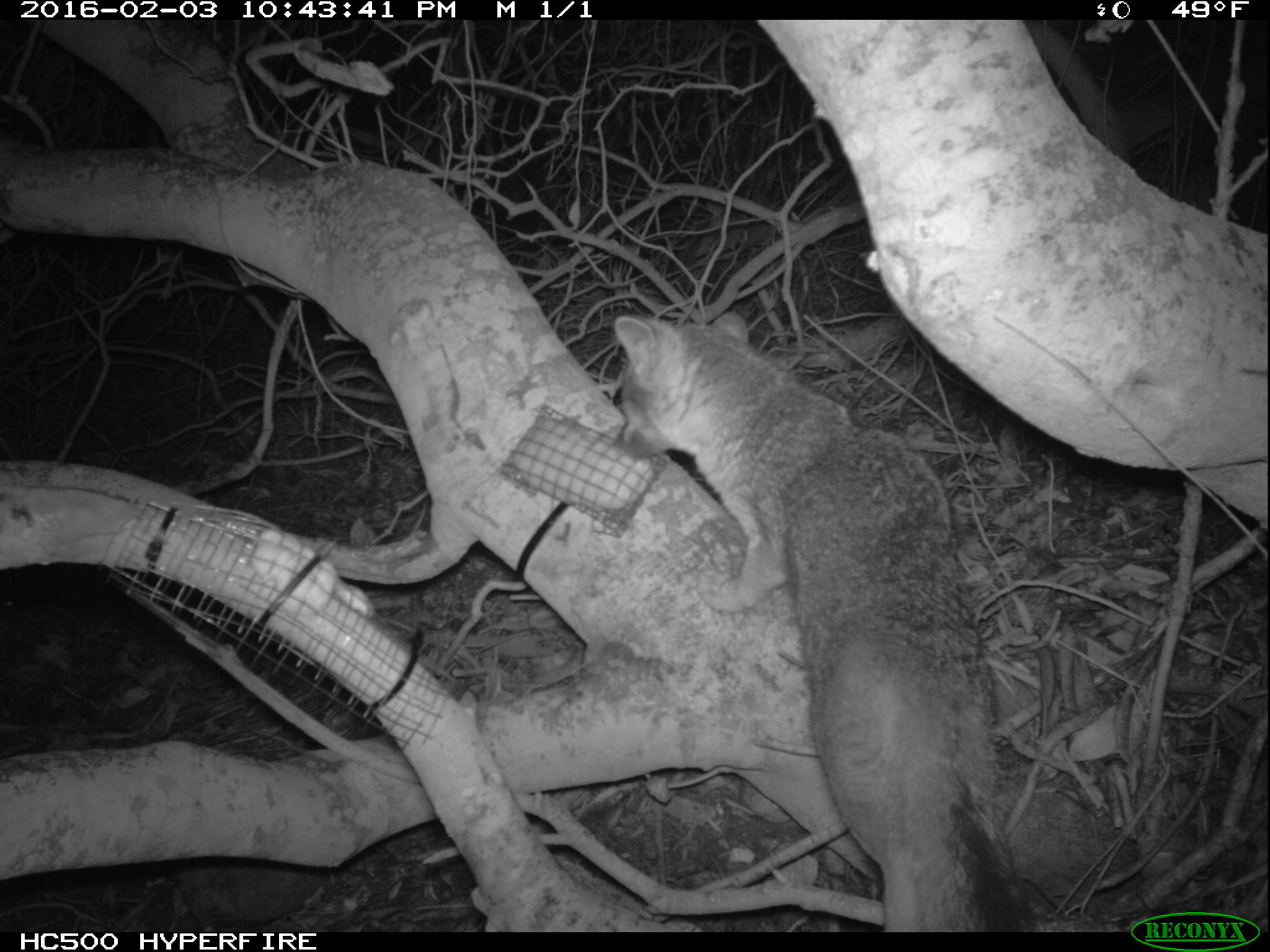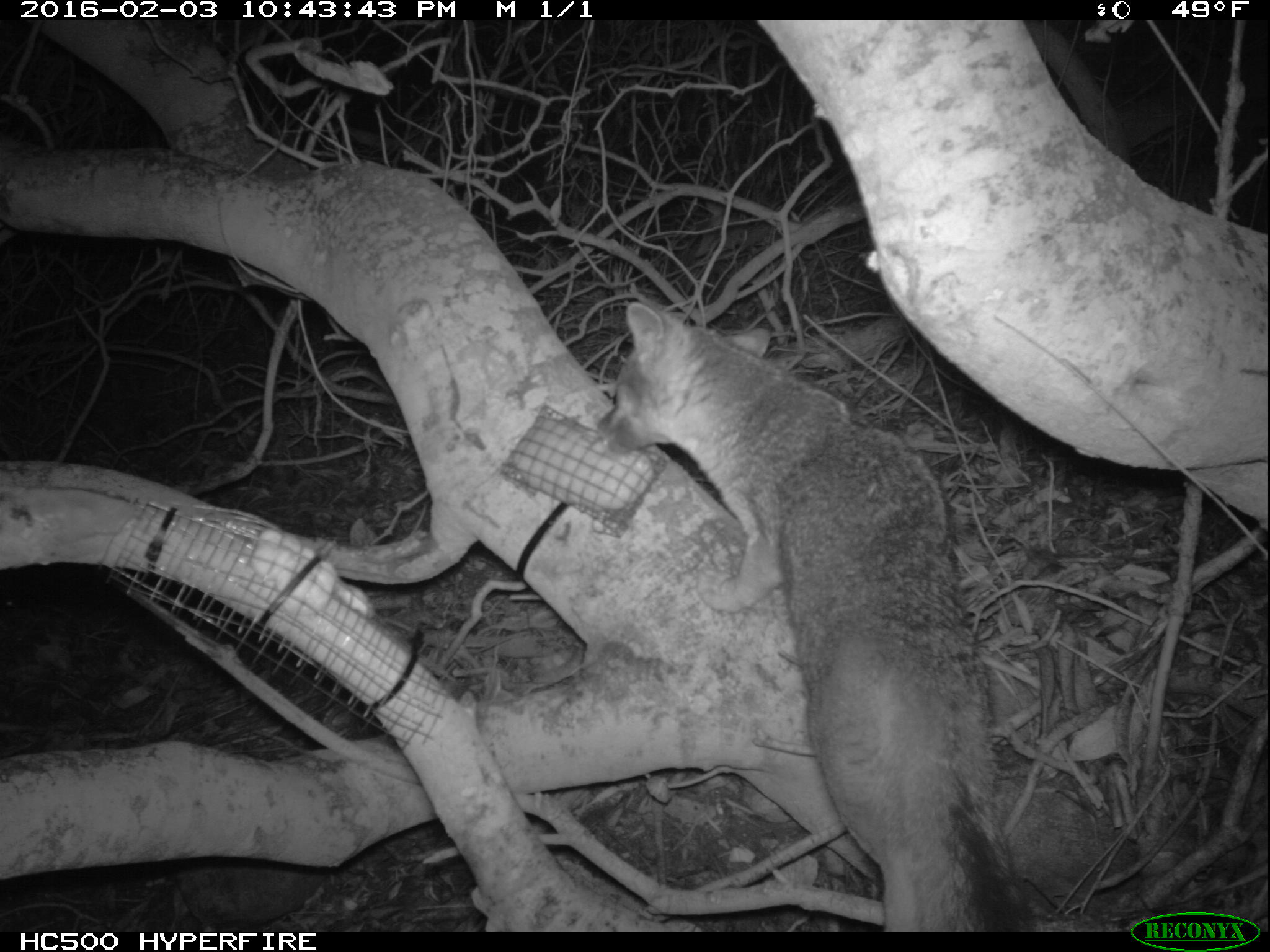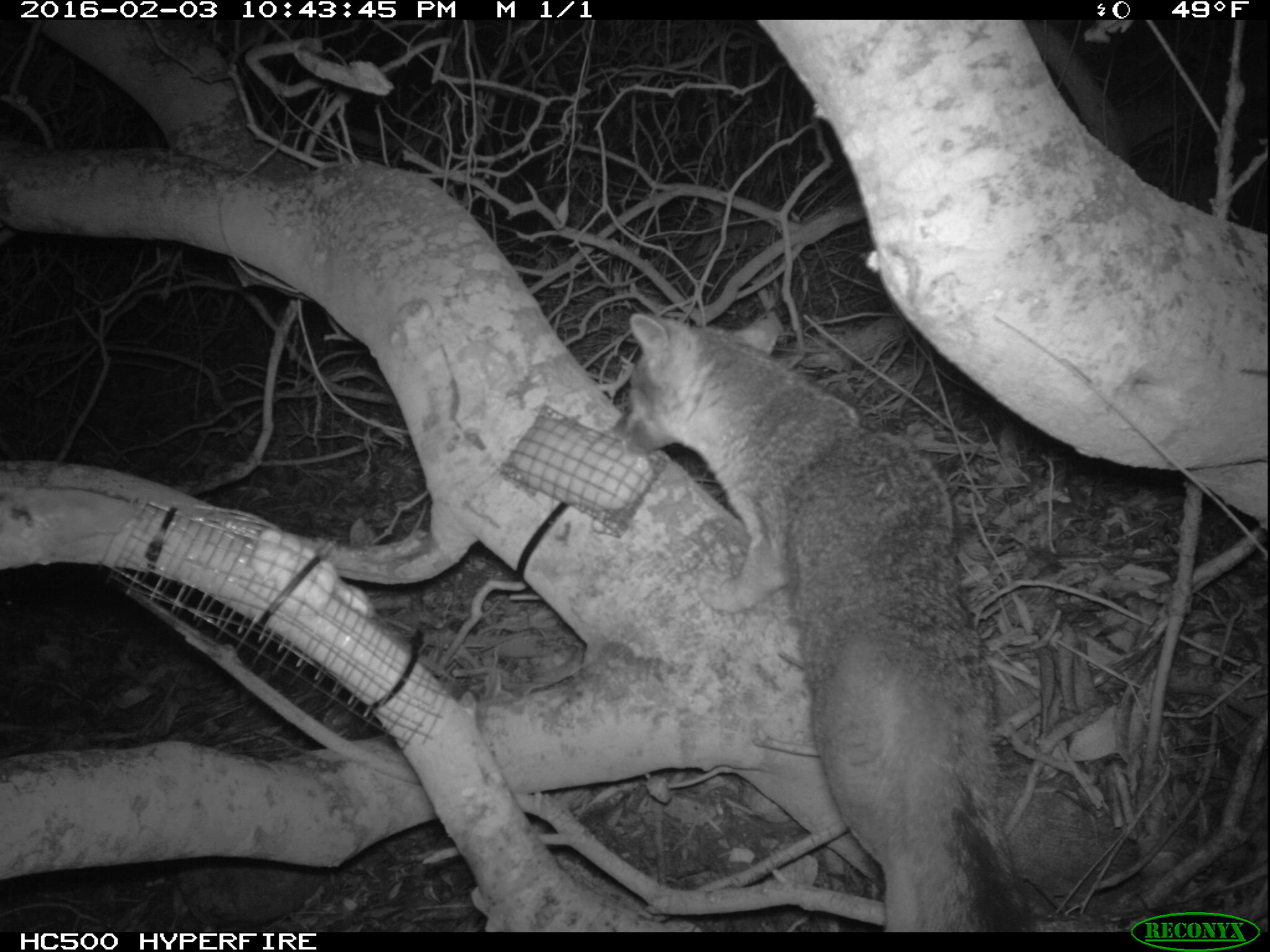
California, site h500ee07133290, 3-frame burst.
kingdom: Animalia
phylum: Chordata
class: Mammalia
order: Carnivora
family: Canidae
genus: Urocyon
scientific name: Urocyon littoralis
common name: island fox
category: fox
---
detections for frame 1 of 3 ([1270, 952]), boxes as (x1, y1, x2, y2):
fox: (613, 311, 1031, 932)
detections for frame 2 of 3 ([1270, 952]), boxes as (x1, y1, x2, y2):
fox: (595, 297, 1046, 931)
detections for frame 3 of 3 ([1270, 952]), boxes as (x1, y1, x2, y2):
fox: (614, 313, 1031, 932)